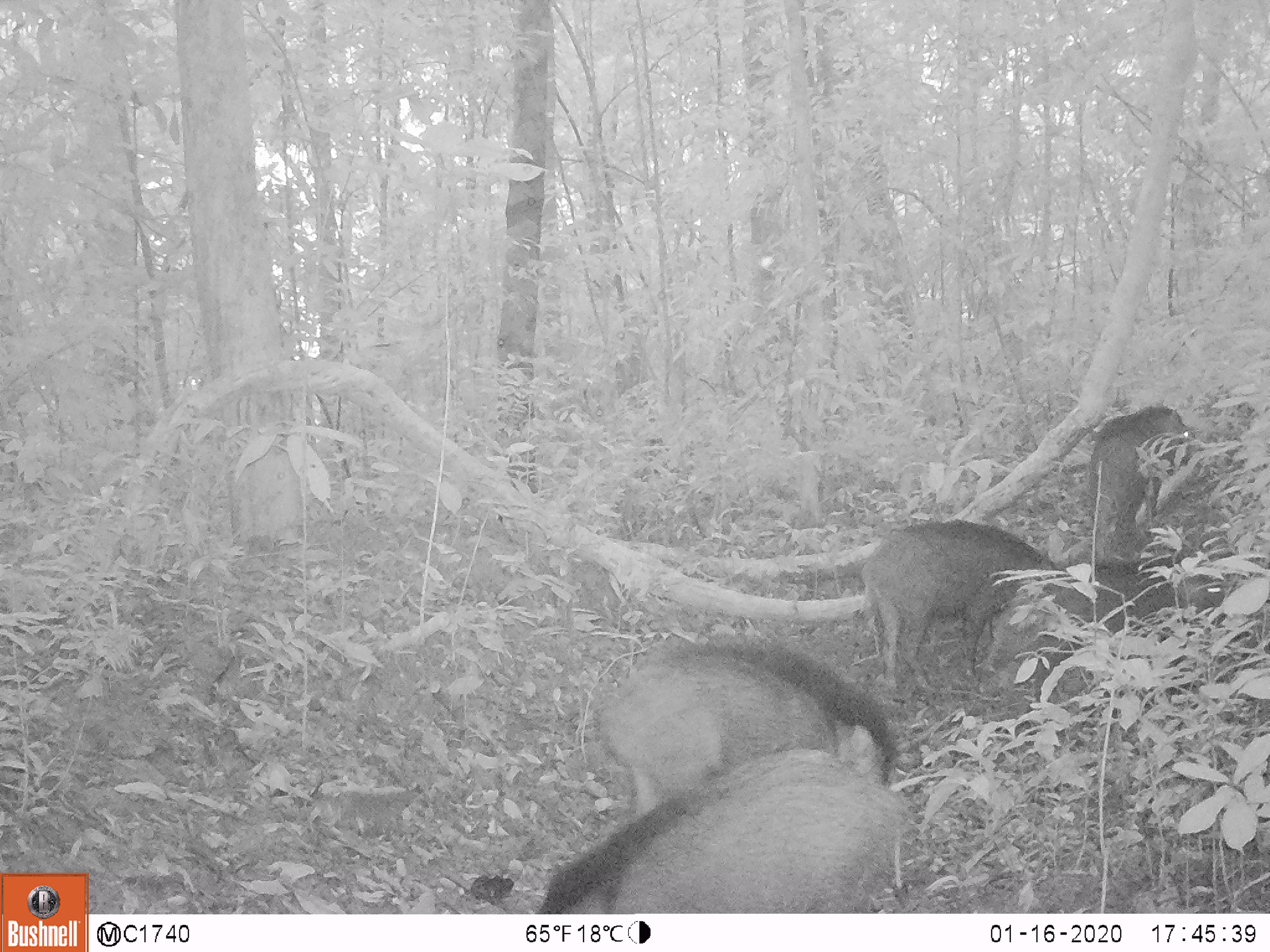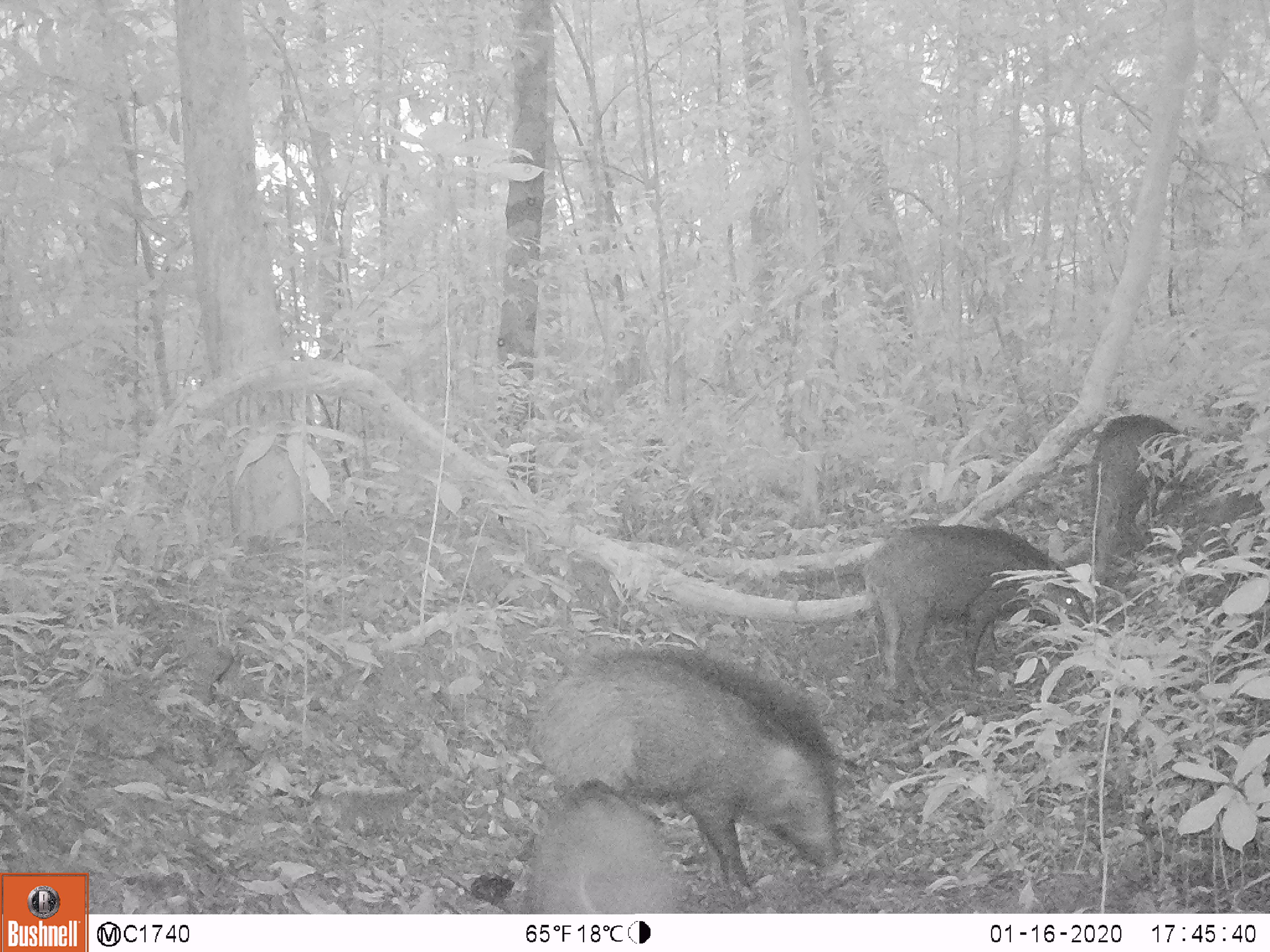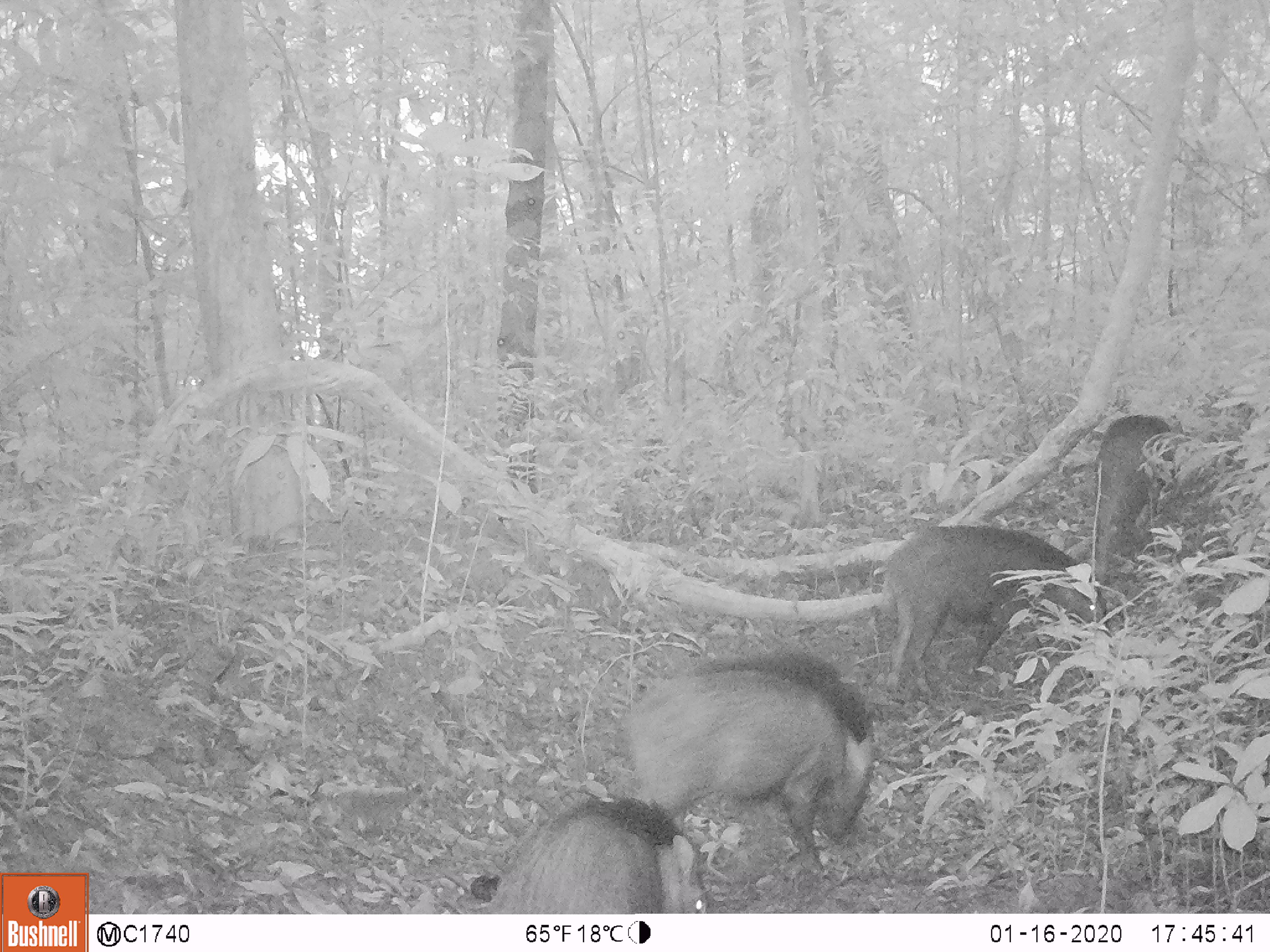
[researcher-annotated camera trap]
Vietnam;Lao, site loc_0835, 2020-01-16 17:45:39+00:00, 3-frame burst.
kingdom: Animalia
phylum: Chordata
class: Mammalia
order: Artiodactyla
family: Suidae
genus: Sus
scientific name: Sus scrofa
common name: eurasian wild pig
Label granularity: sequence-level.